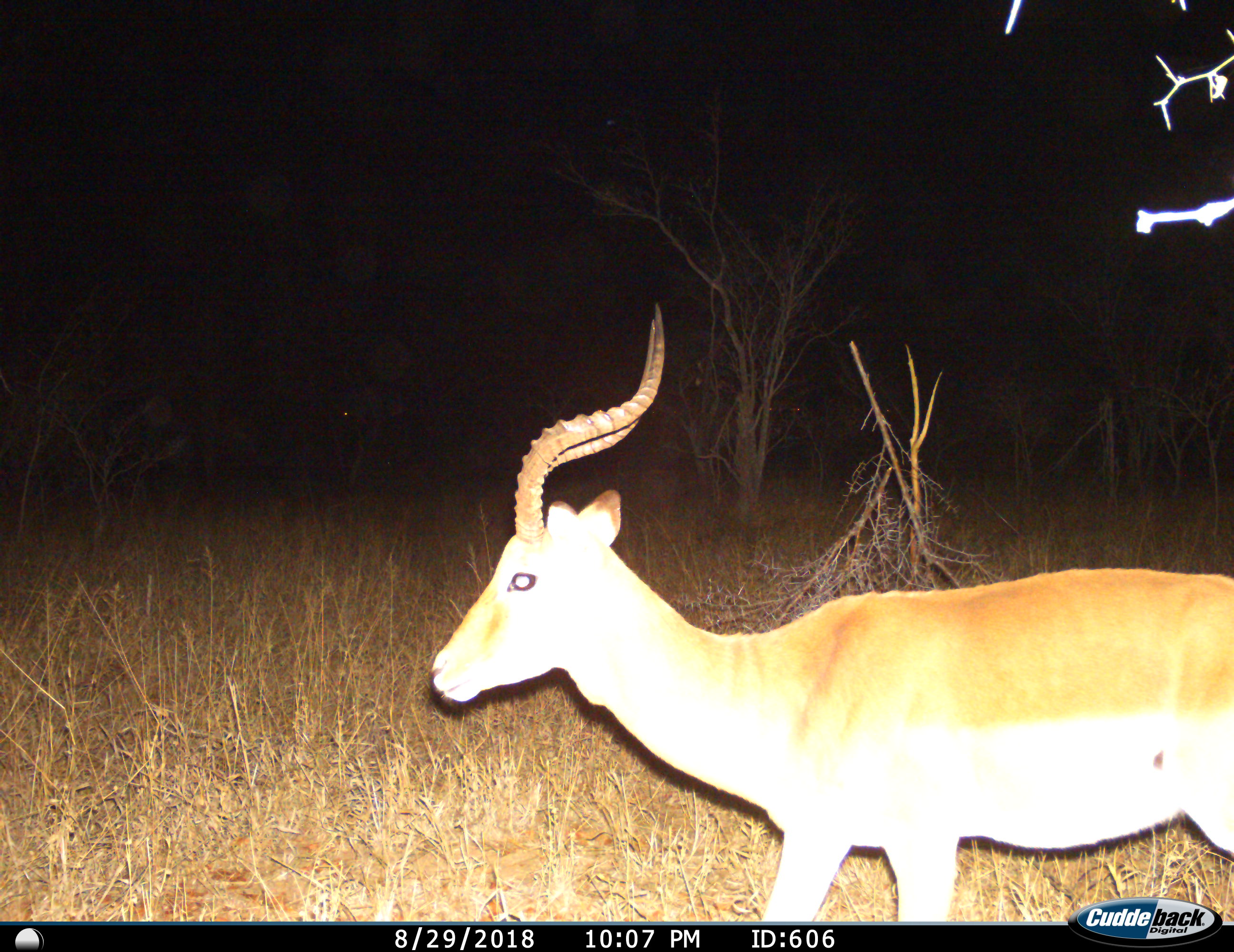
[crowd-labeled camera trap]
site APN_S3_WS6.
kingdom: Animalia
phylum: Chordata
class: Mammalia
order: Artiodactyla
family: Bovidae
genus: Aepyceros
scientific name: Aepyceros melampus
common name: impala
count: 1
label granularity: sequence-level